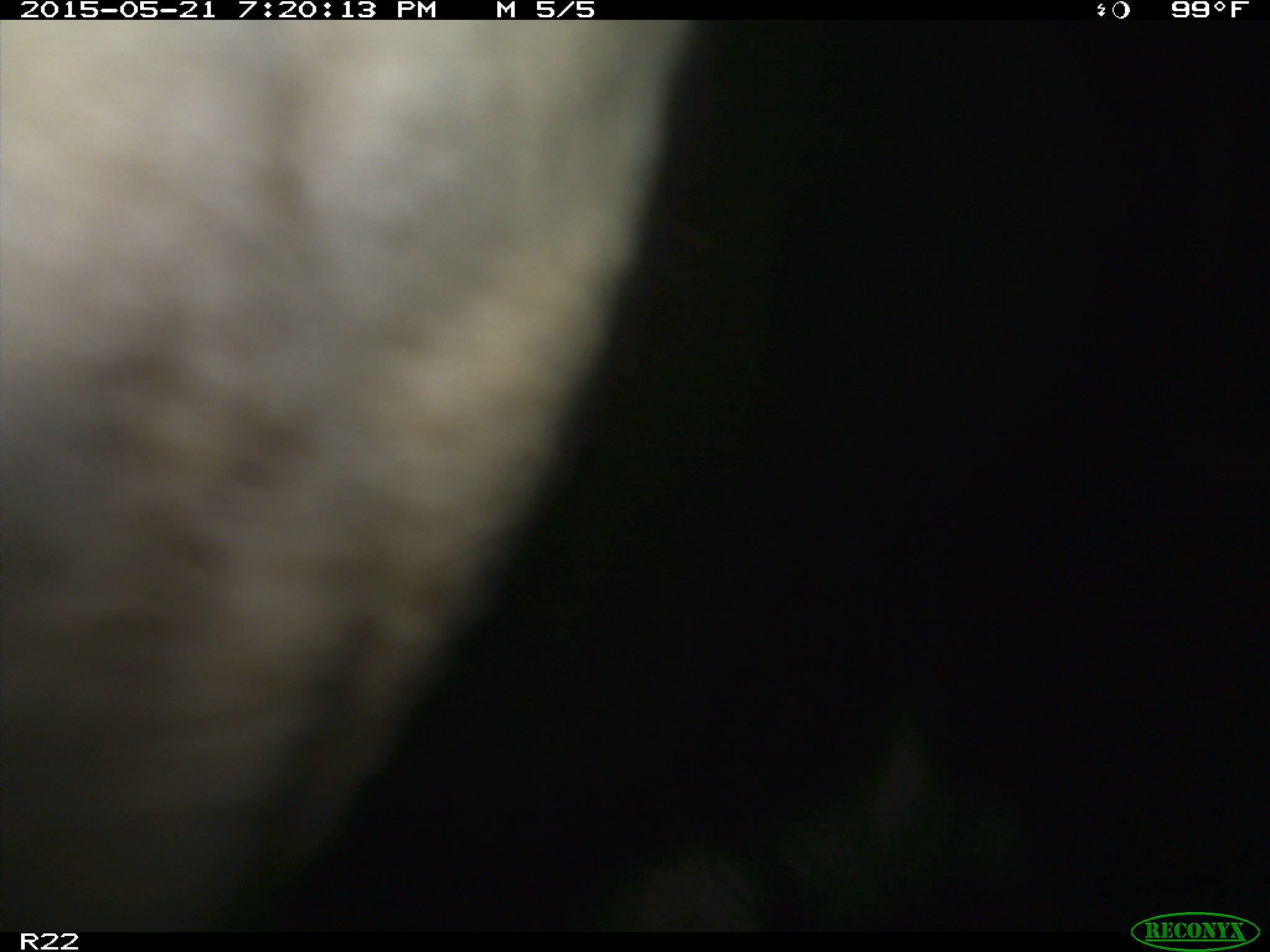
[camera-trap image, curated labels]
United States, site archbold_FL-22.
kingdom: Animalia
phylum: Chordata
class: Mammalia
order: Artiodactyla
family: Bovidae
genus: Bos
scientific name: Bos taurus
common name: domestic cow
Bos taurus (domestic cow).